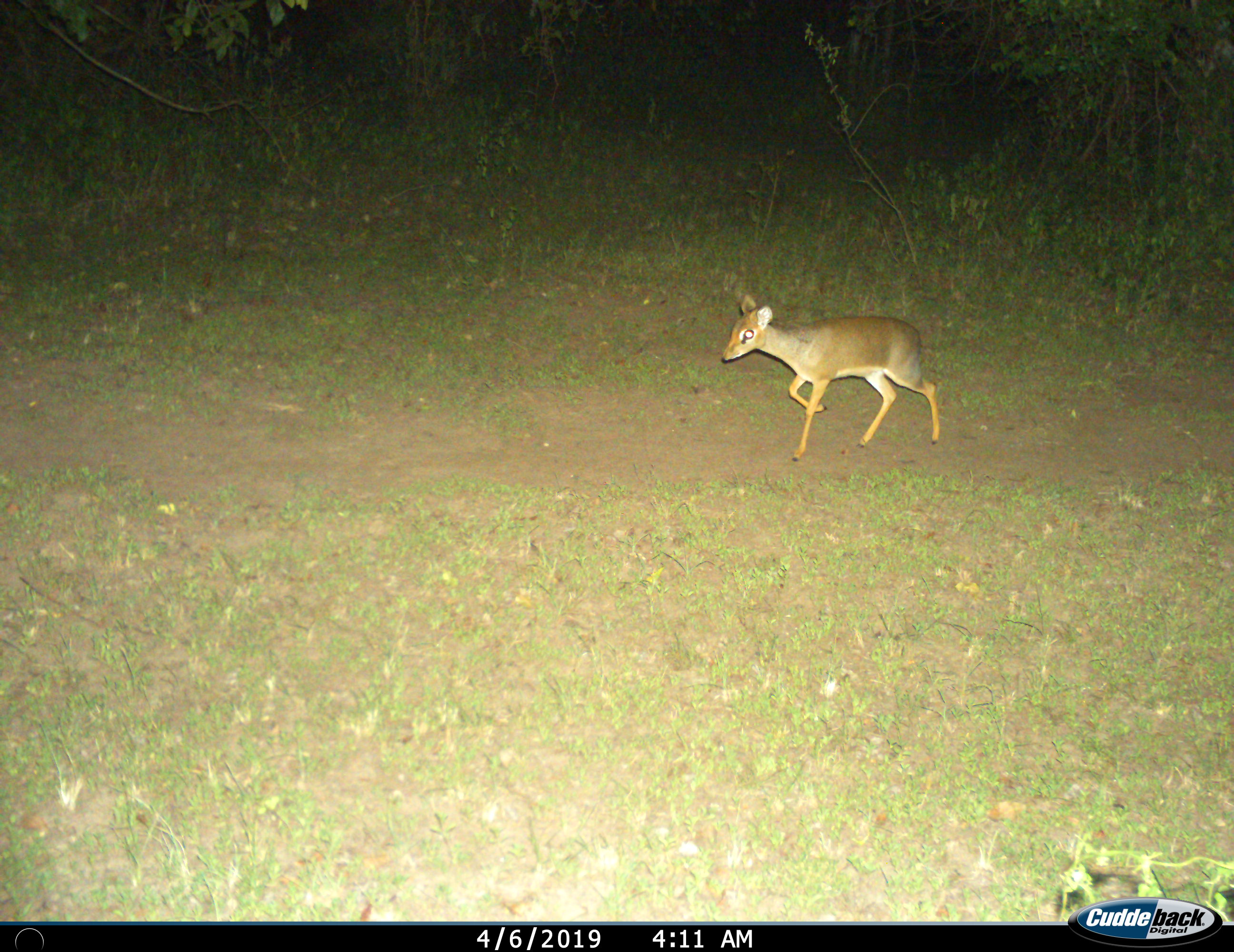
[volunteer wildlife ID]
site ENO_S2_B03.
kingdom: Animalia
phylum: Chordata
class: Mammalia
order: Artiodactyla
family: Bovidae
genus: Madoqua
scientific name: Madoqua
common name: dik-dik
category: dikdik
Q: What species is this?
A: Dikdik (dik-dik) (Madoqua).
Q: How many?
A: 1.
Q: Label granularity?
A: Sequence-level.